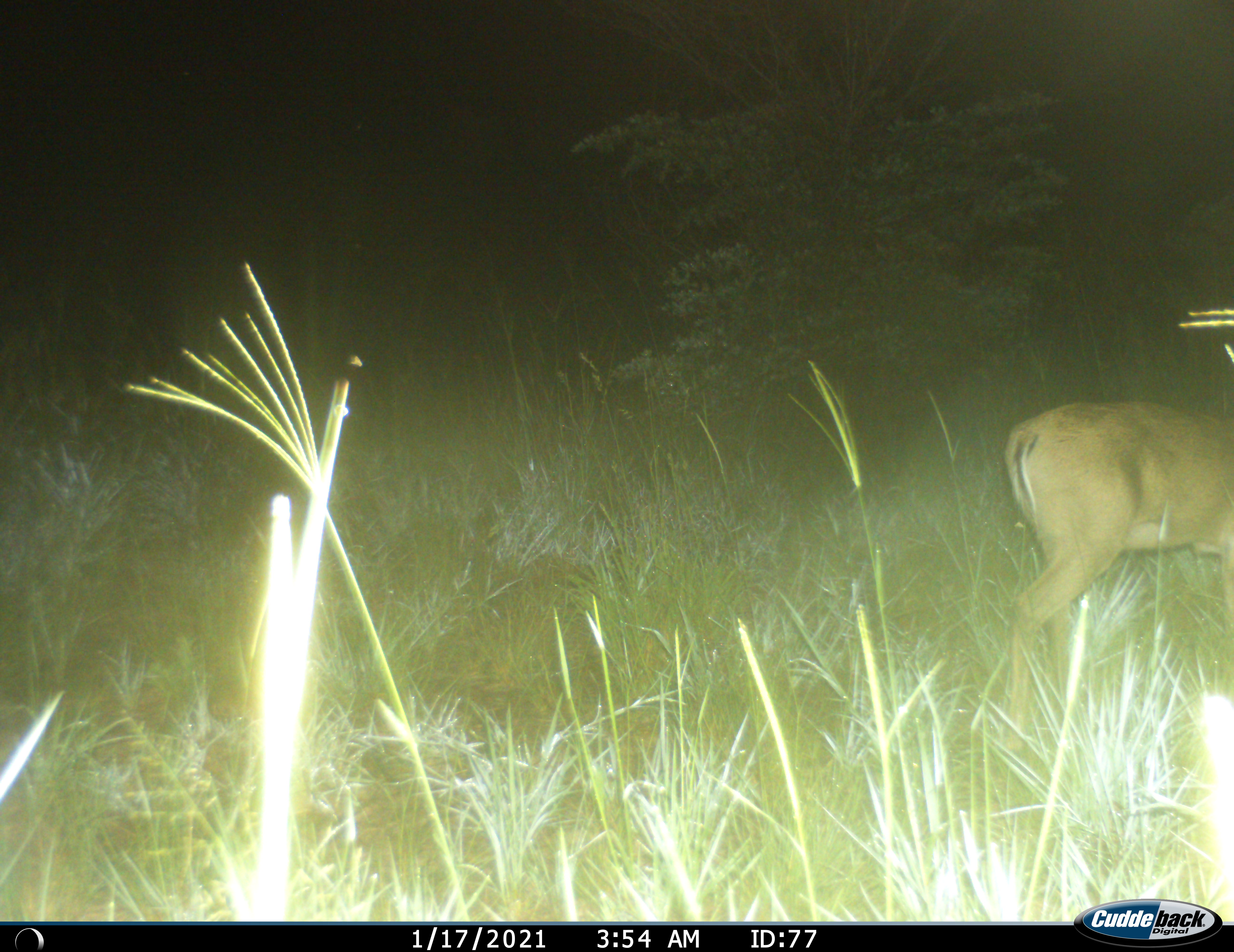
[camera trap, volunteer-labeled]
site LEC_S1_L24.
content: unidentified animal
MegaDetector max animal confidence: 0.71